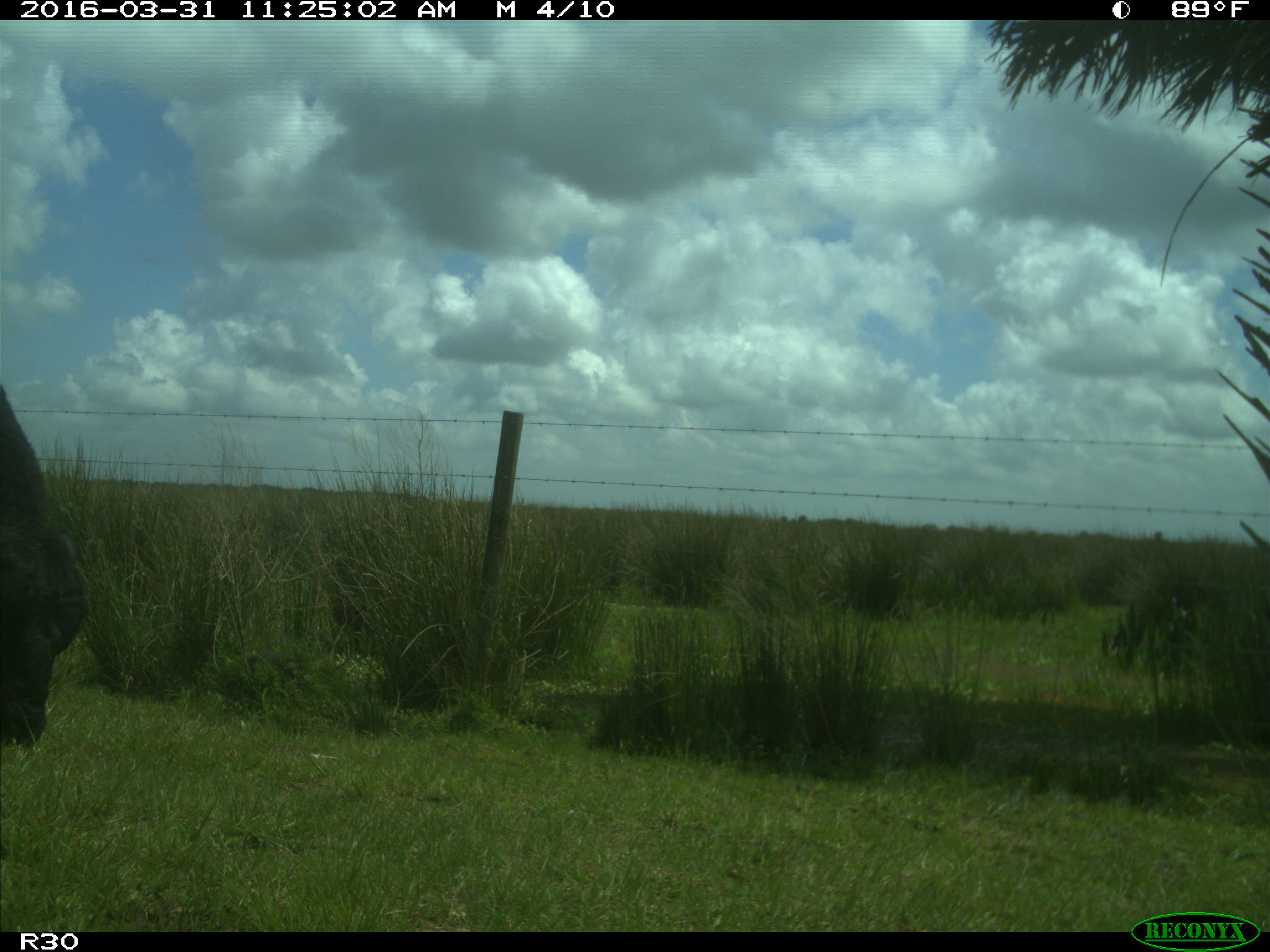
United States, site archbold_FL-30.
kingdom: Animalia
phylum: Chordata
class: Mammalia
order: Artiodactyla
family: Bovidae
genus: Bos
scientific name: Bos taurus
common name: domestic cow